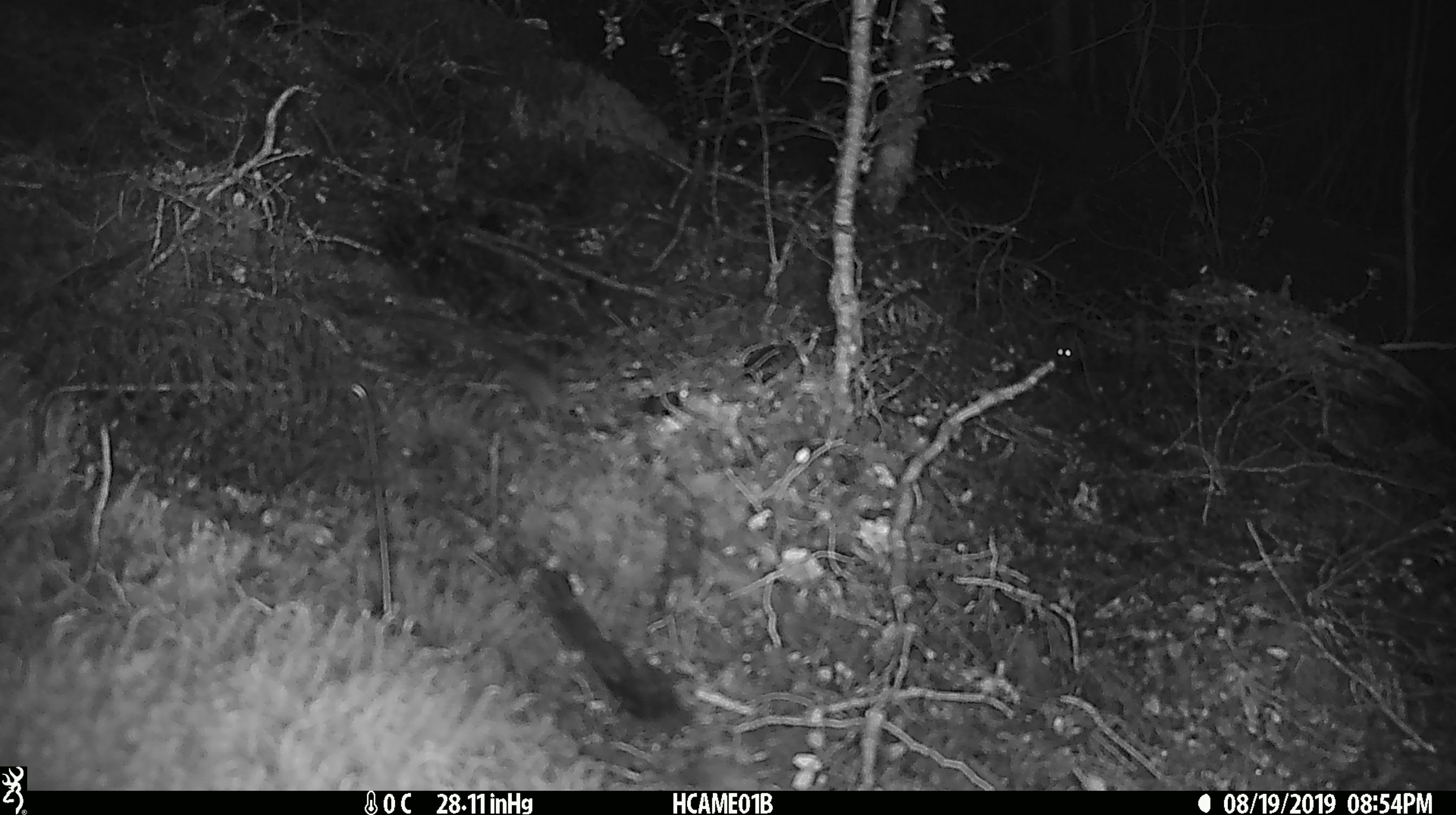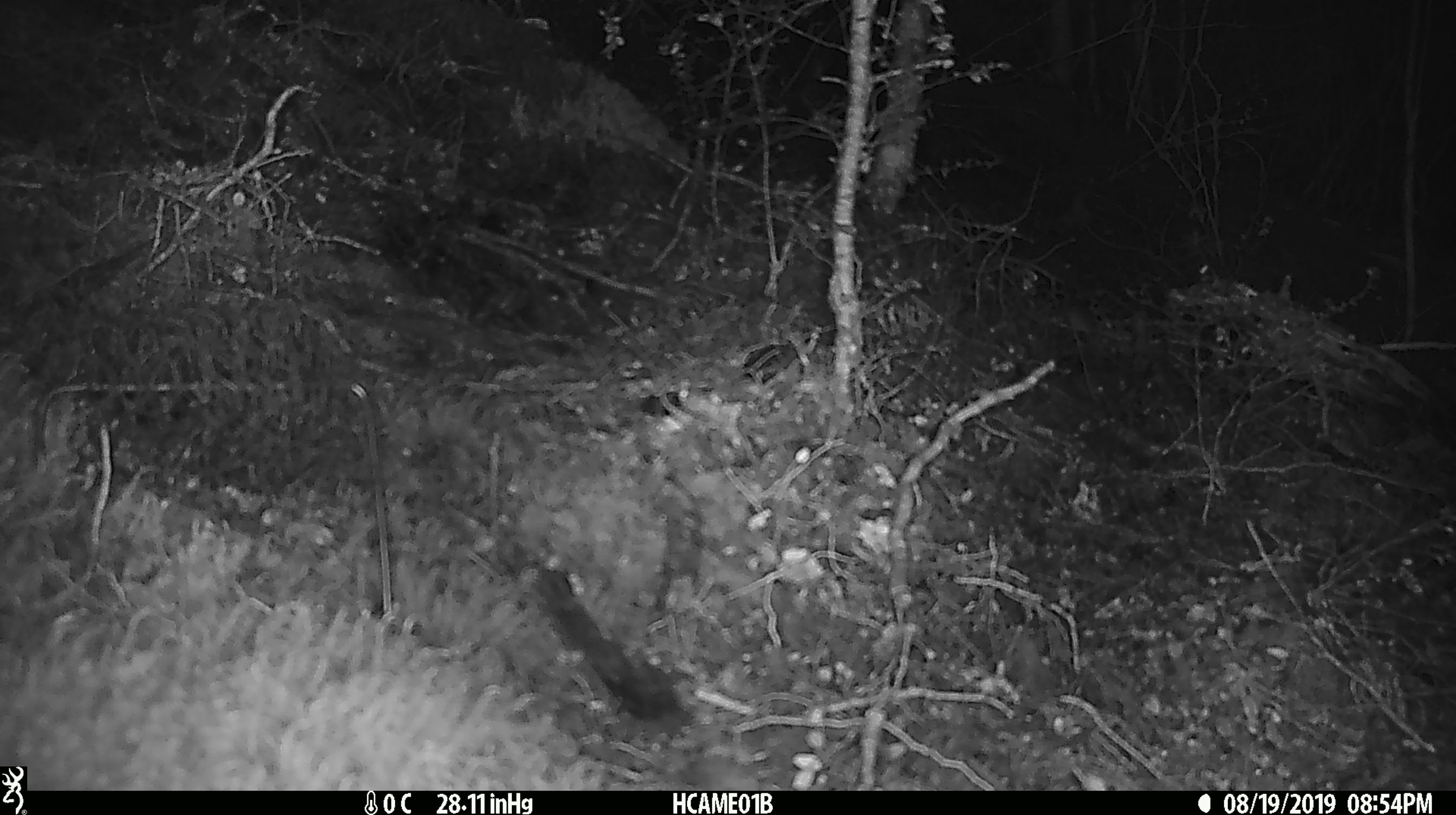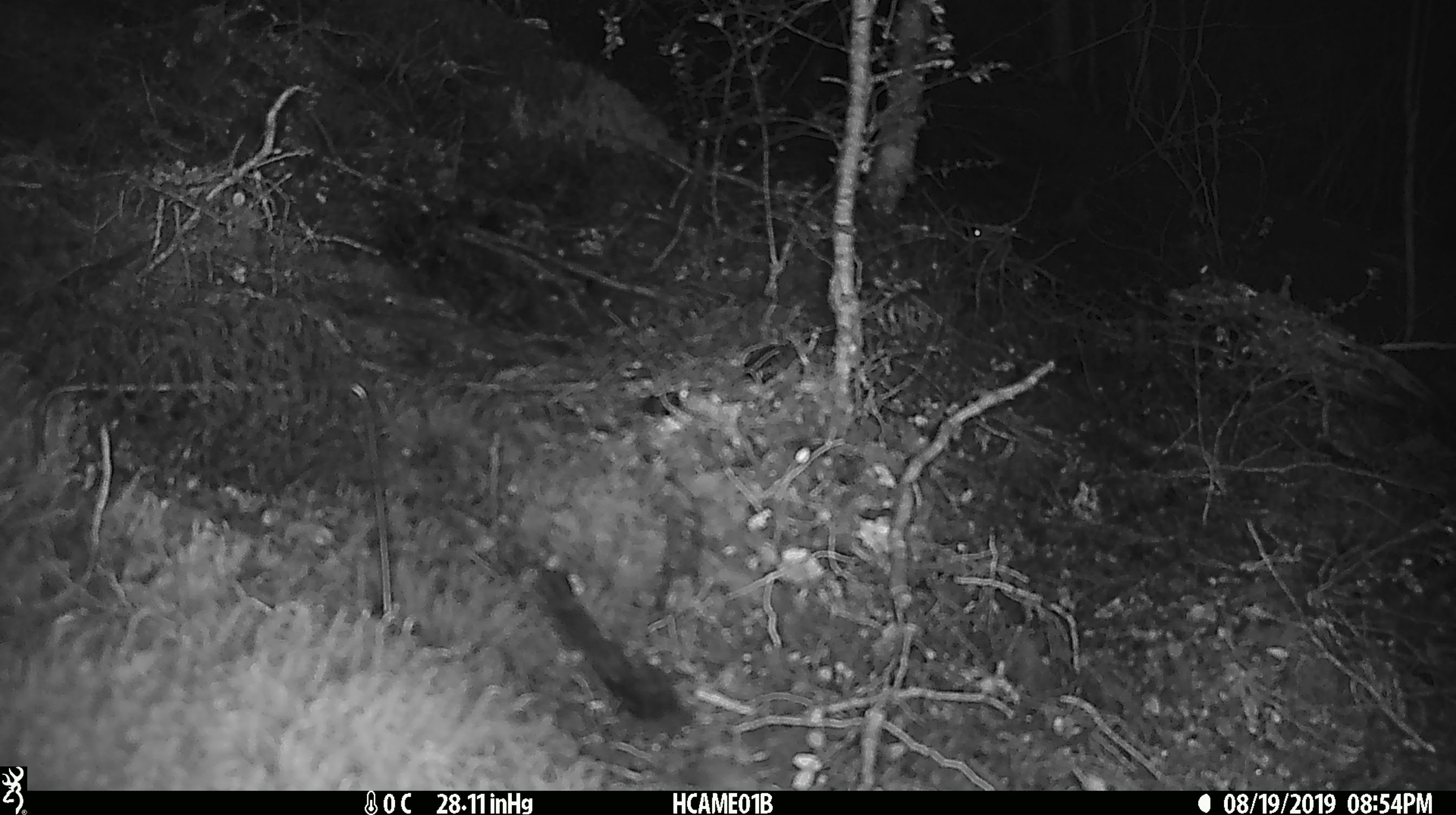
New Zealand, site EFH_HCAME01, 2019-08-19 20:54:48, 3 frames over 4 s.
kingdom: Animalia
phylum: Chordata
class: Mammalia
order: Rodentia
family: Muridae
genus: Mus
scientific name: Mus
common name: mouse